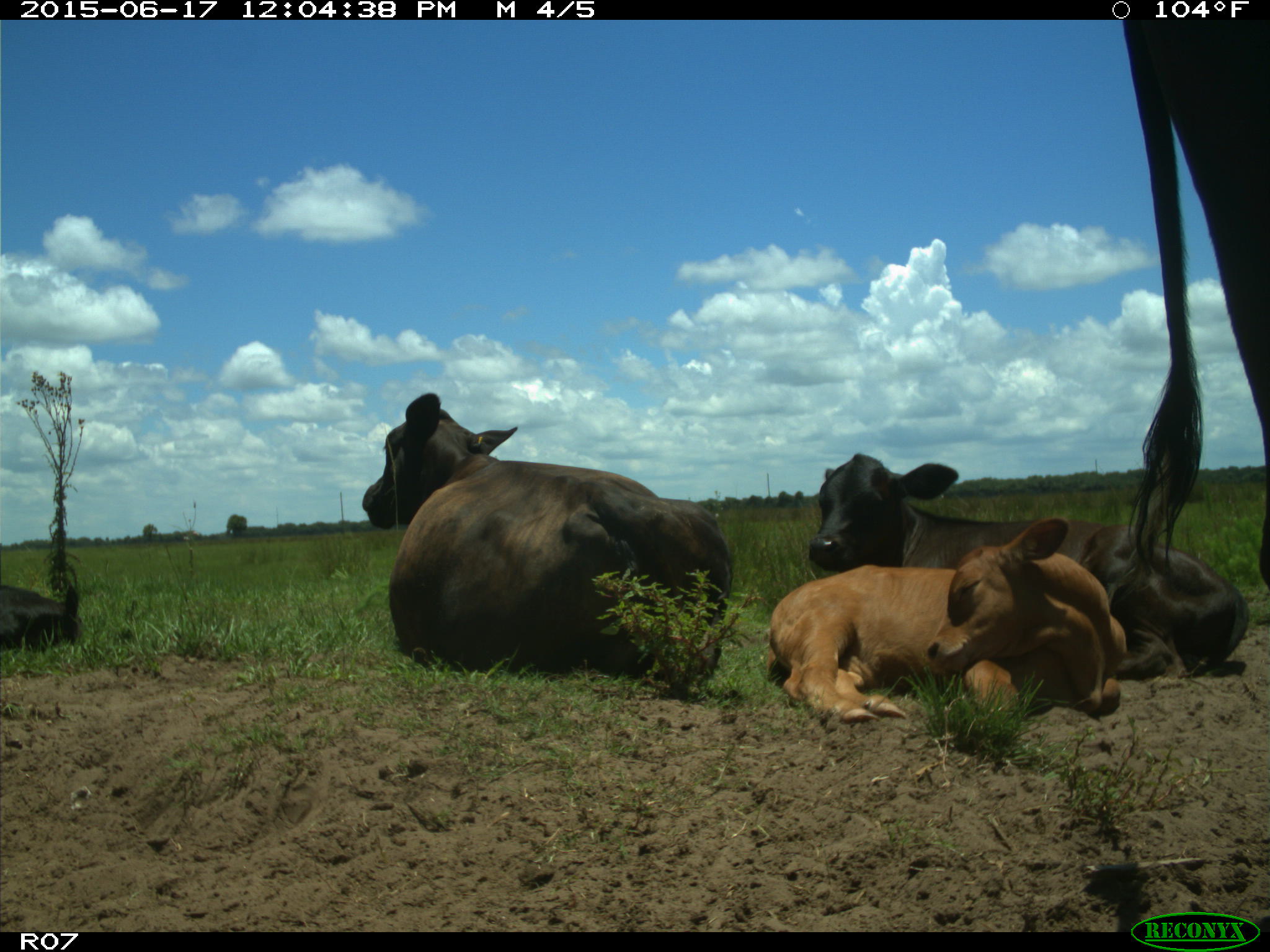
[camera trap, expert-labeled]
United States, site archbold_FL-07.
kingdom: Animalia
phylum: Chordata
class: Mammalia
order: Artiodactyla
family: Bovidae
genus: Bos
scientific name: Bos taurus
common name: domestic cow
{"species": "Bos taurus (domestic cow)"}